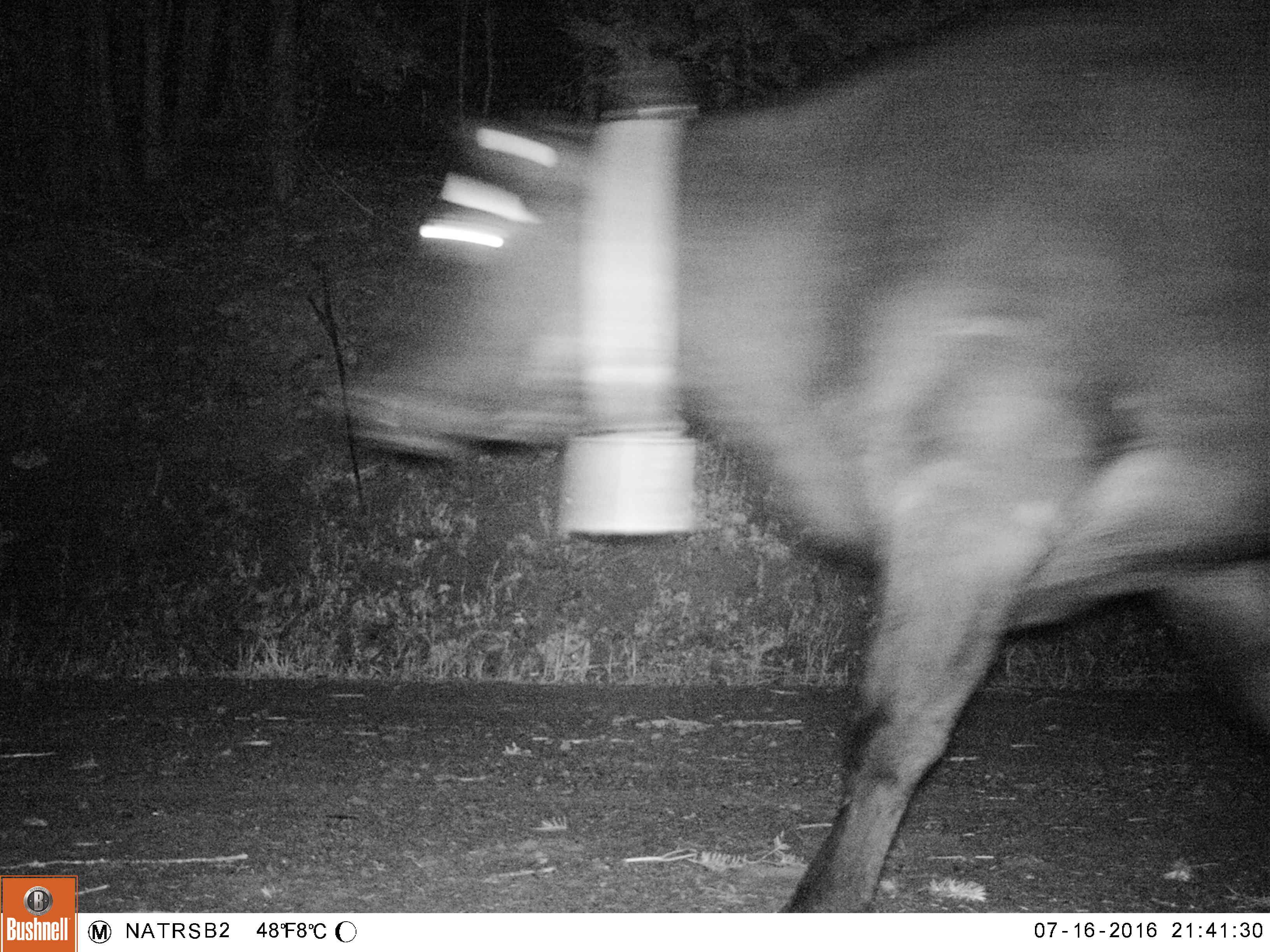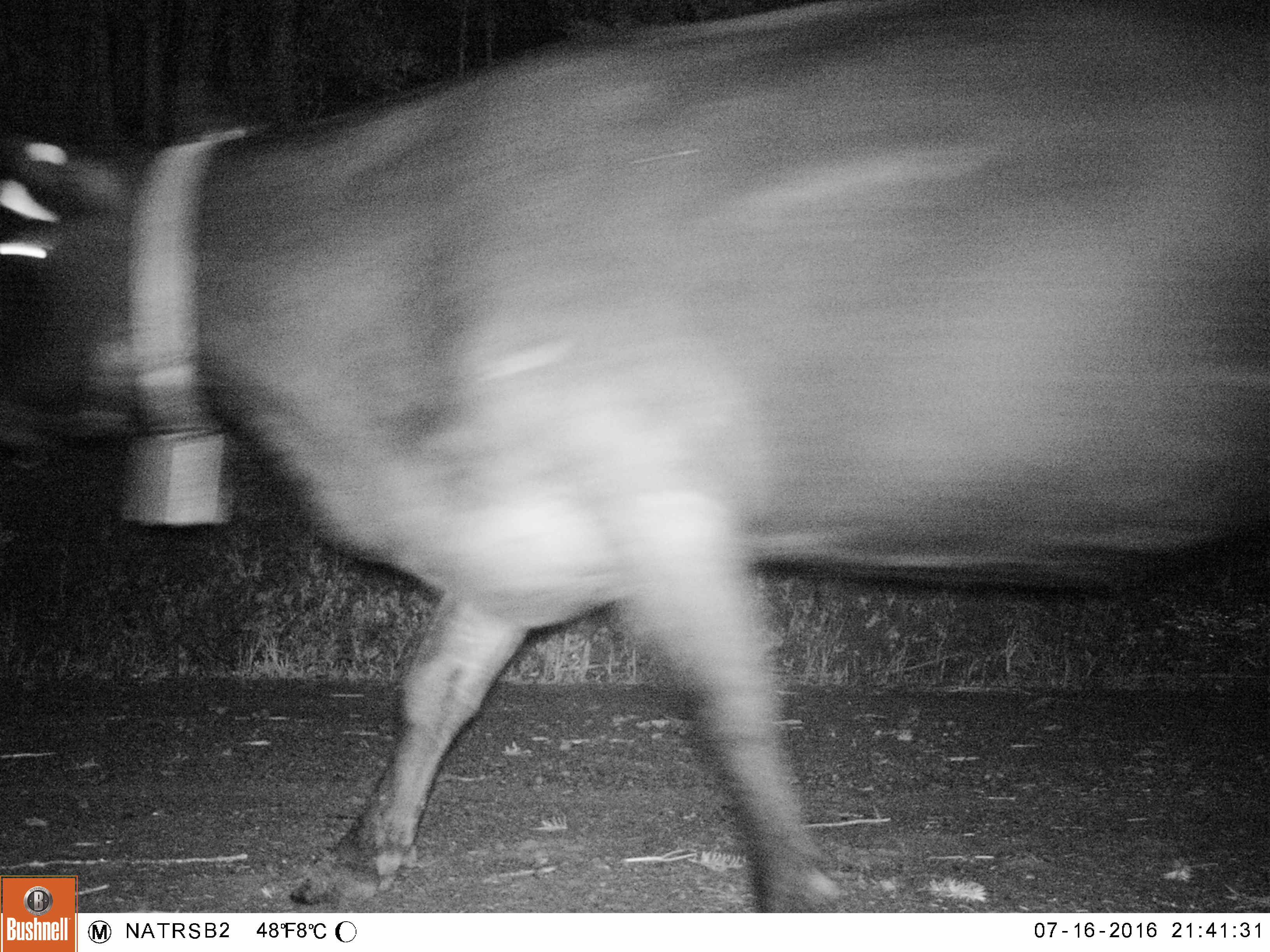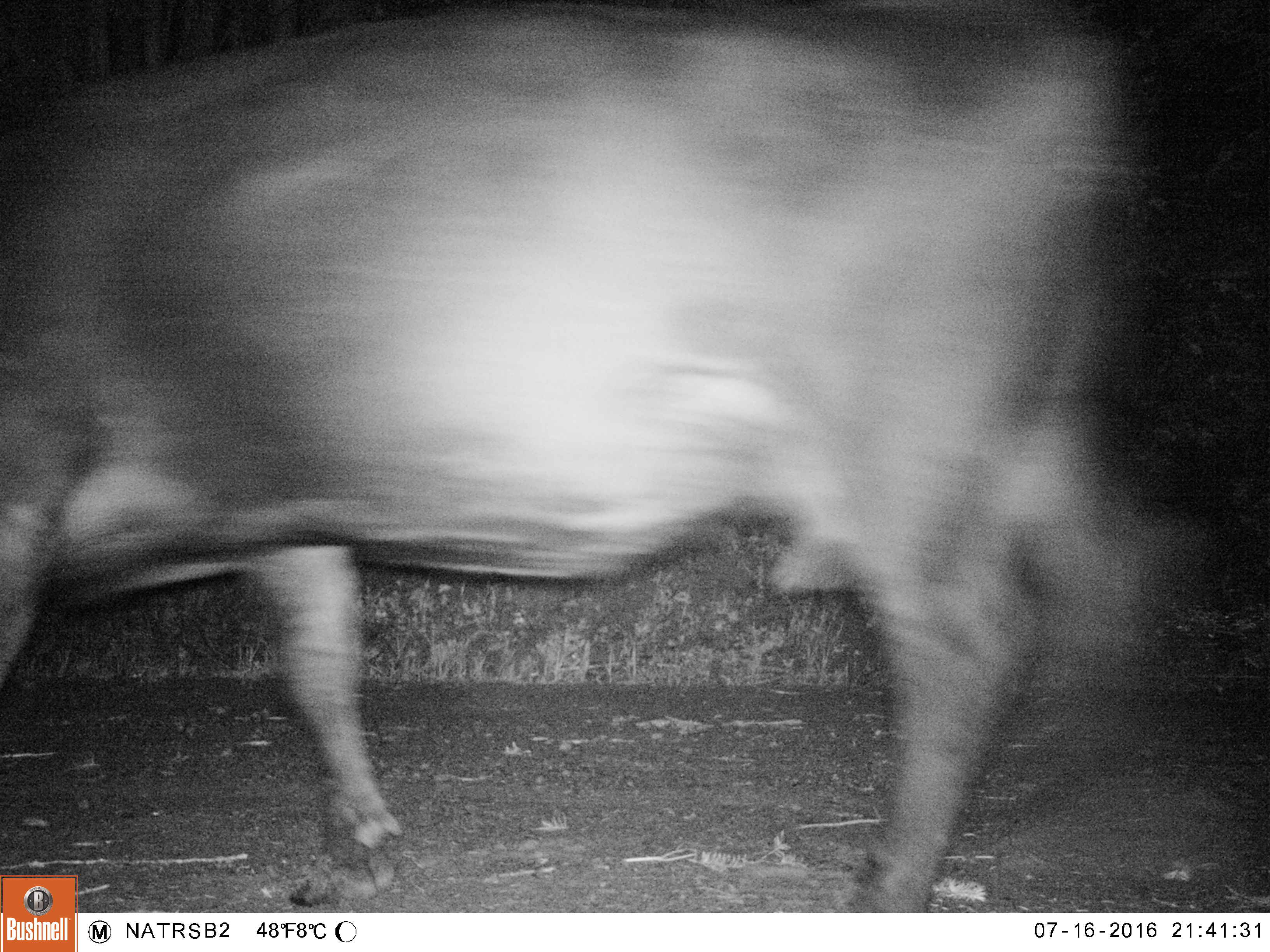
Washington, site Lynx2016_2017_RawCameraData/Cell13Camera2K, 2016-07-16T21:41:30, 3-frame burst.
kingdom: Animalia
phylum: Chordata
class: Mammalia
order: Artiodactyla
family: Bovidae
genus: Bos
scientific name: Bos taurus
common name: domestic cattle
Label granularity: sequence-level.